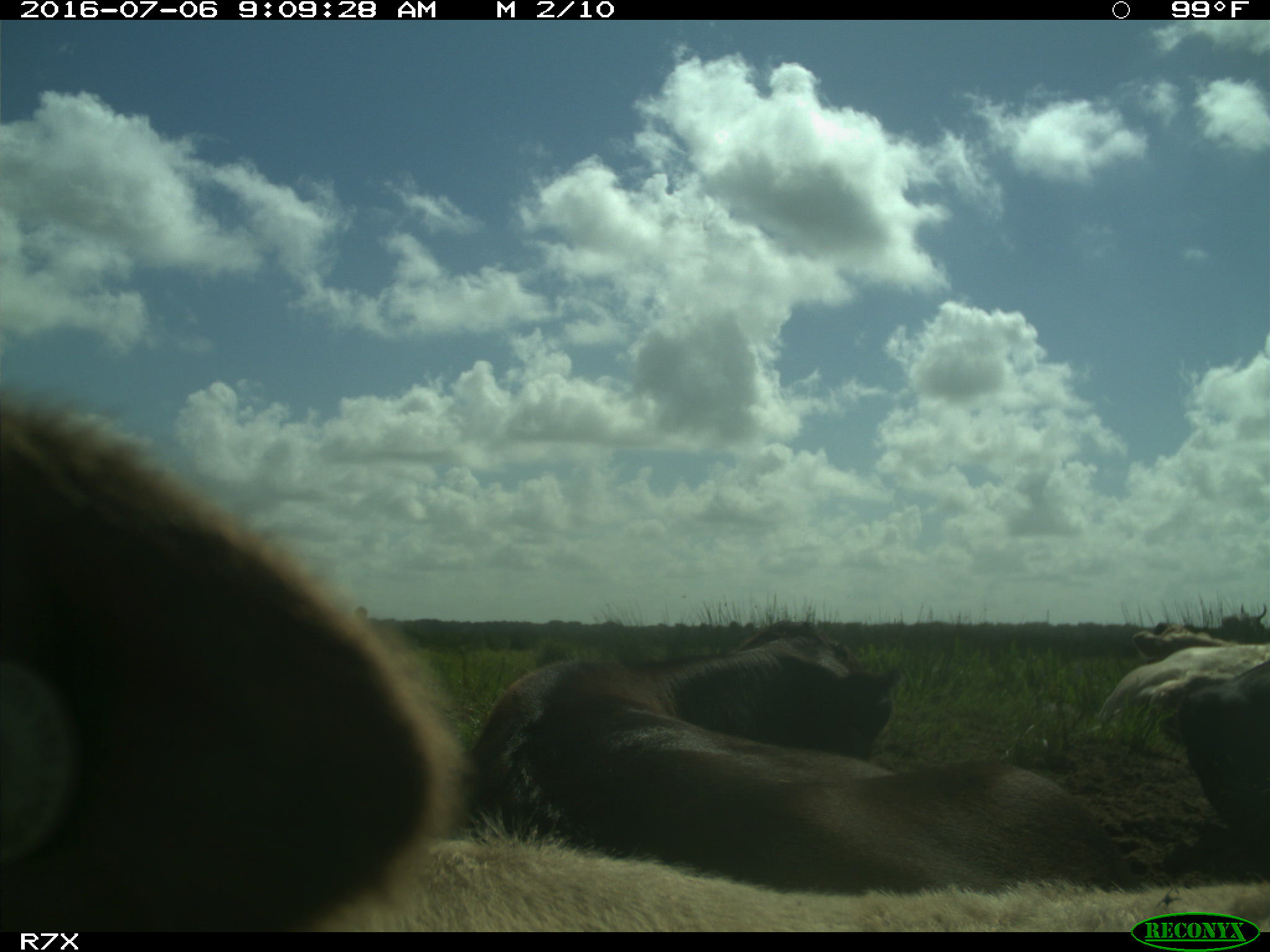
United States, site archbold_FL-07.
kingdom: Animalia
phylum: Chordata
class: Mammalia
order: Artiodactyla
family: Bovidae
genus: Bos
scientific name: Bos taurus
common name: domestic cow